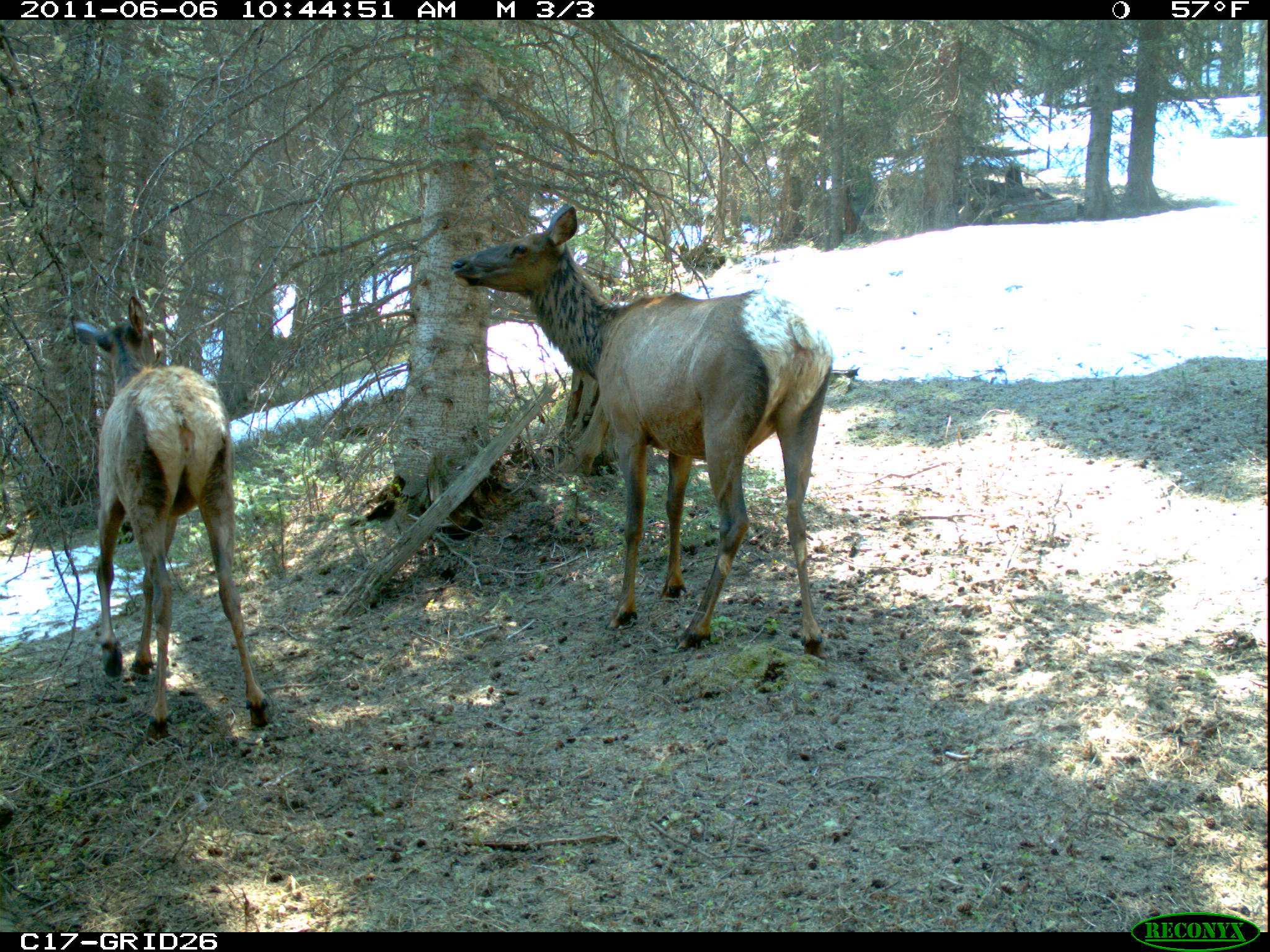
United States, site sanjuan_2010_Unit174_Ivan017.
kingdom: Animalia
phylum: Chordata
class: Mammalia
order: Artiodactyla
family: Cervidae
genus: Cervus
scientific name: Cervus elaphus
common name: red deer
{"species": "Cervus elaphus (red deer)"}